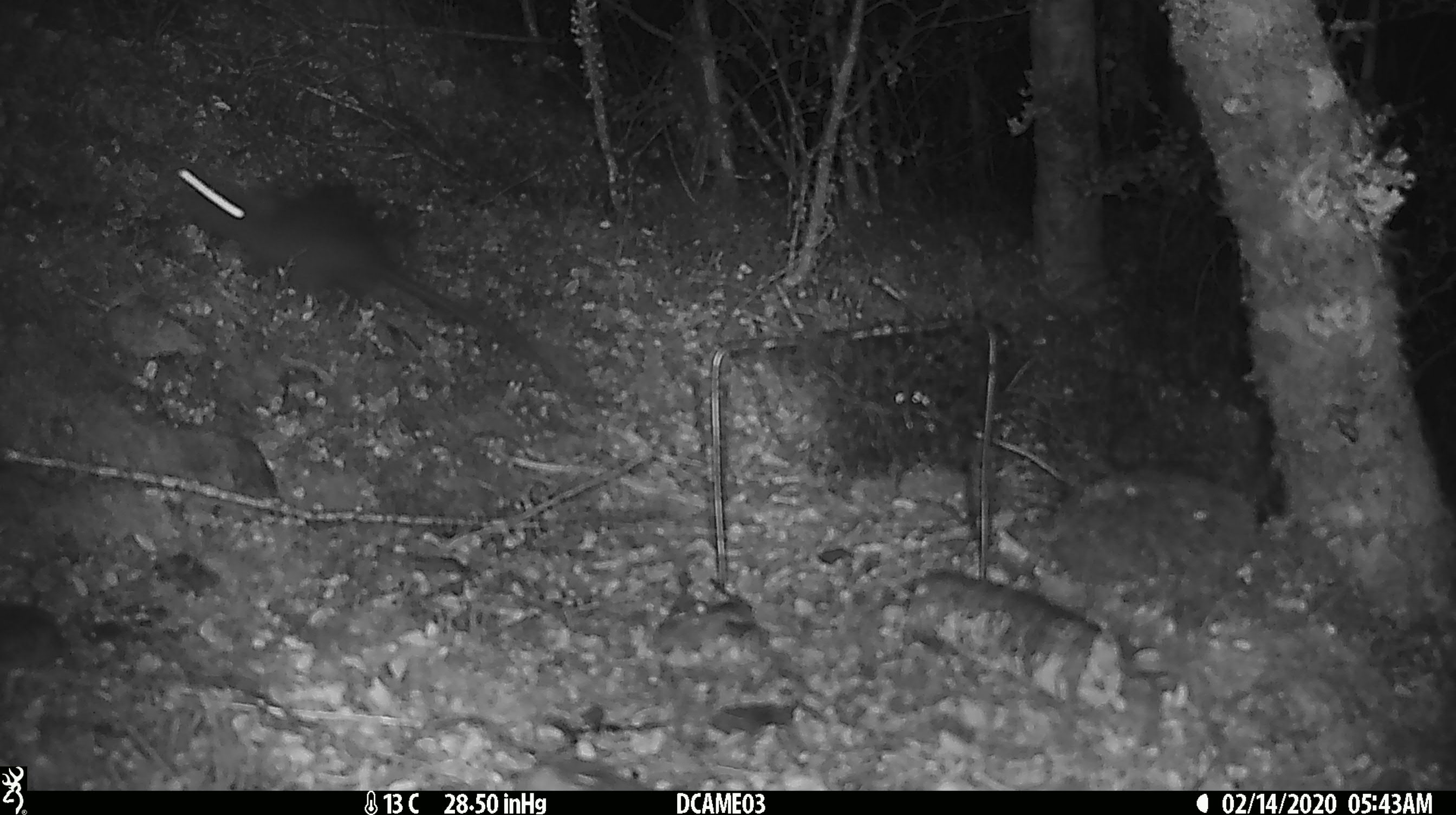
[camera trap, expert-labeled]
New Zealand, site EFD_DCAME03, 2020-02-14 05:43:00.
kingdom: Animalia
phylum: Chordata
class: Mammalia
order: Rodentia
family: Muridae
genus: Rattus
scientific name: Rattus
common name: rat